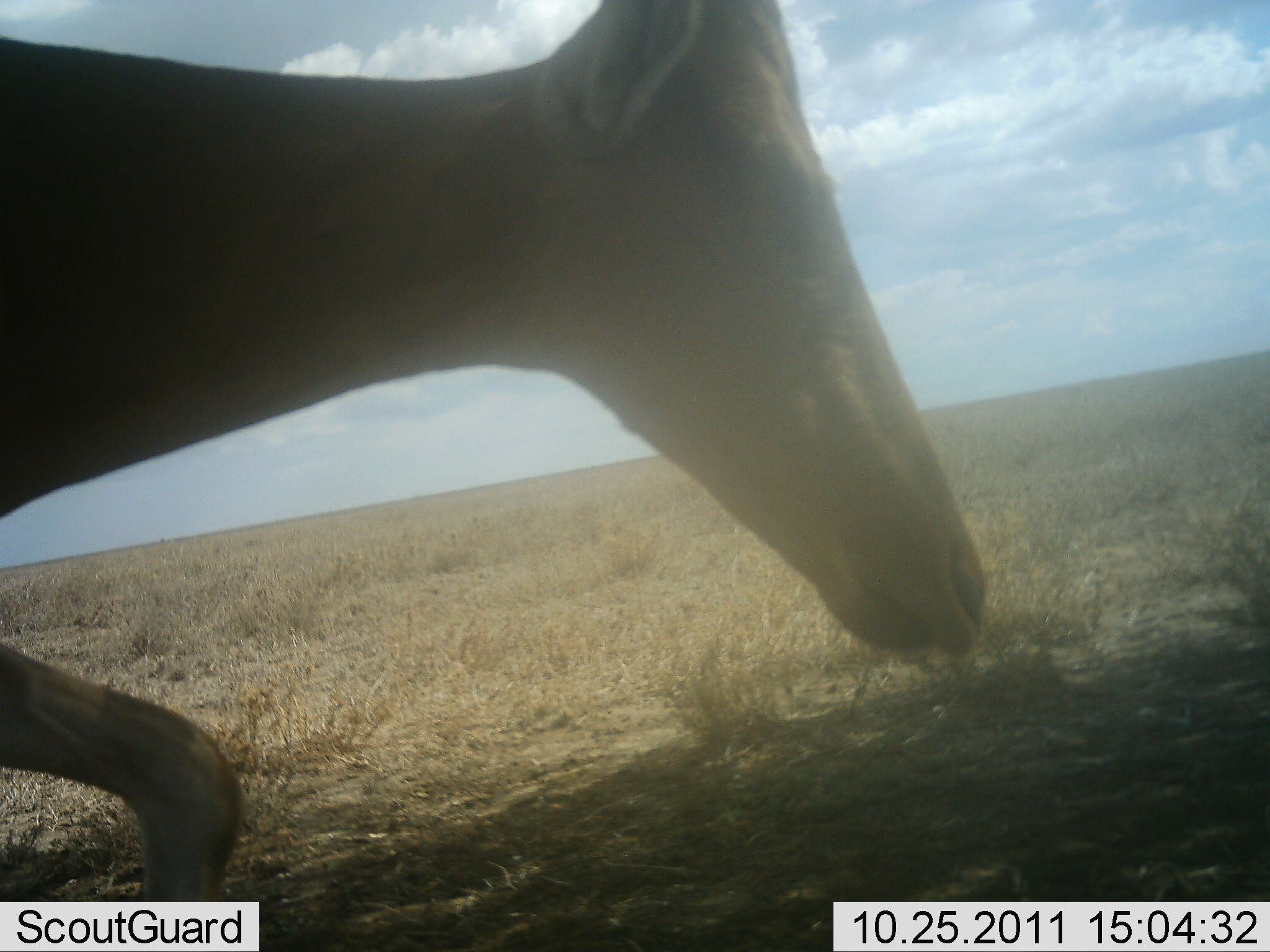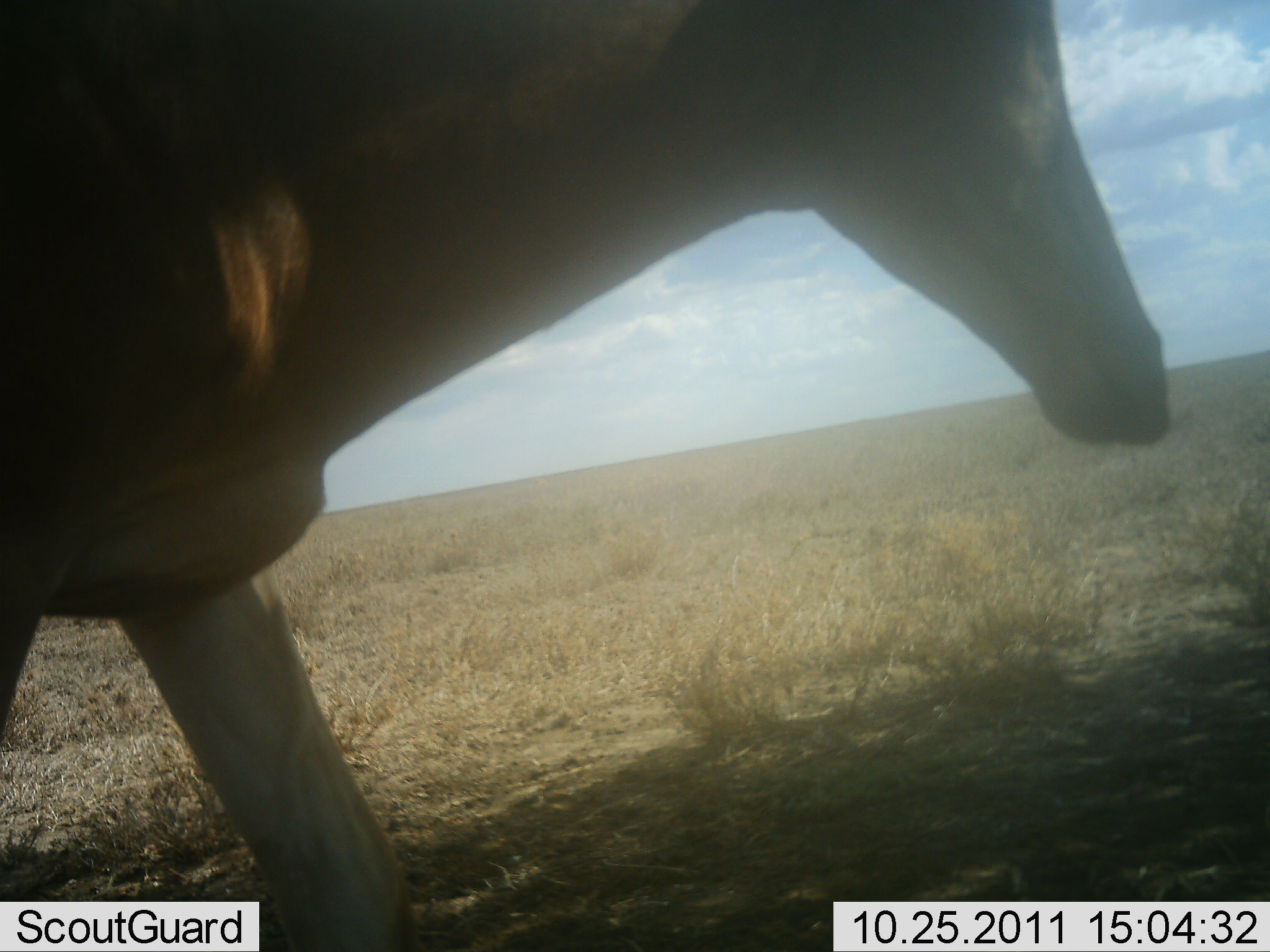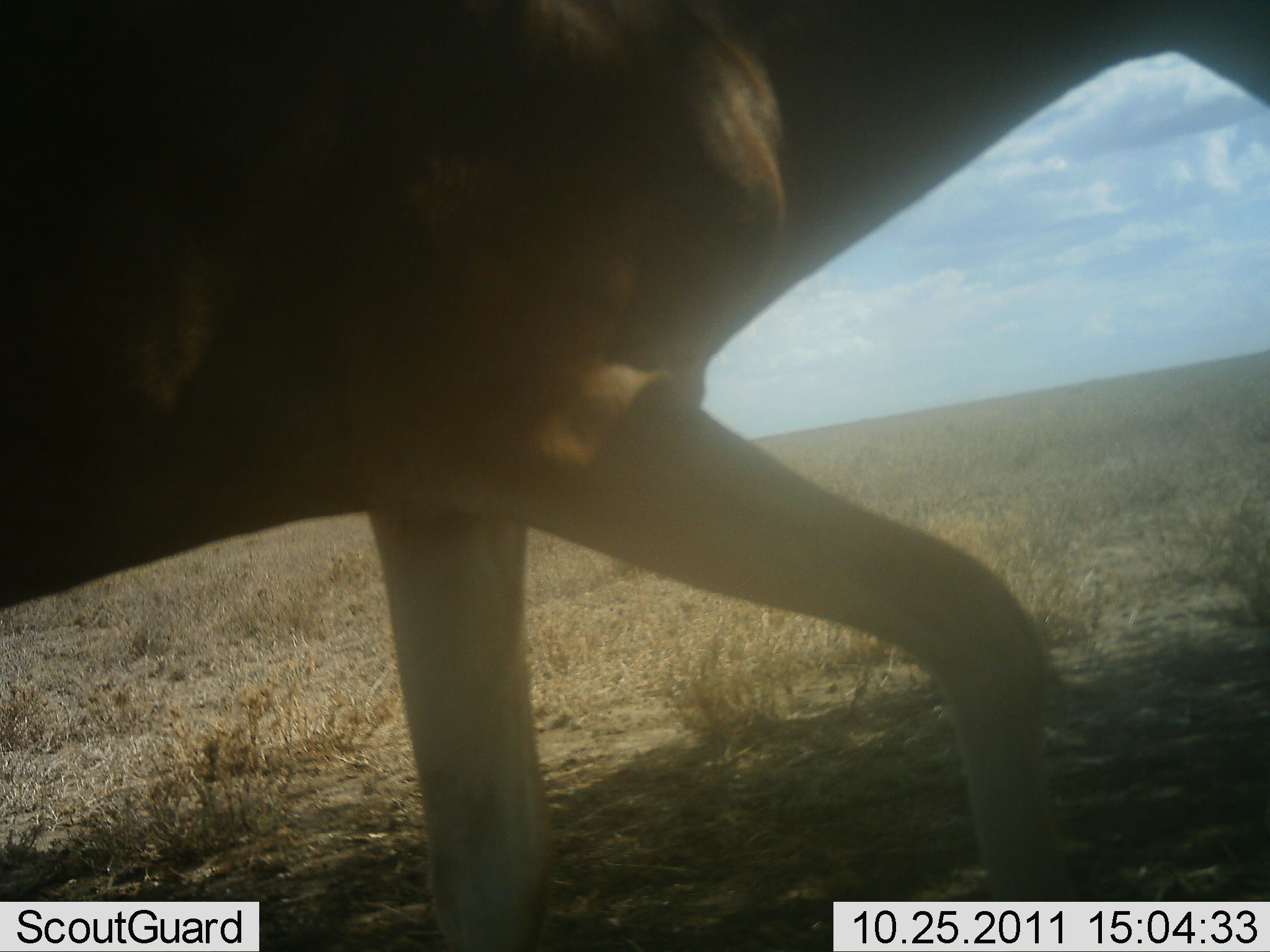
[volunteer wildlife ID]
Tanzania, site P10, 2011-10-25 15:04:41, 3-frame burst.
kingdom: Animalia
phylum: Chordata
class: Mammalia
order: Artiodactyla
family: Bovidae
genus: Alcelaphus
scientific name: Alcelaphus buselaphus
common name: hartebeest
Hartebeest (Alcelaphus buselaphus), count 1. Behavior (volunteer vote fractions): standing 7%, resting 0%, moving 93%, interacting 0%. Young present (vote fraction): 0%. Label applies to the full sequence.